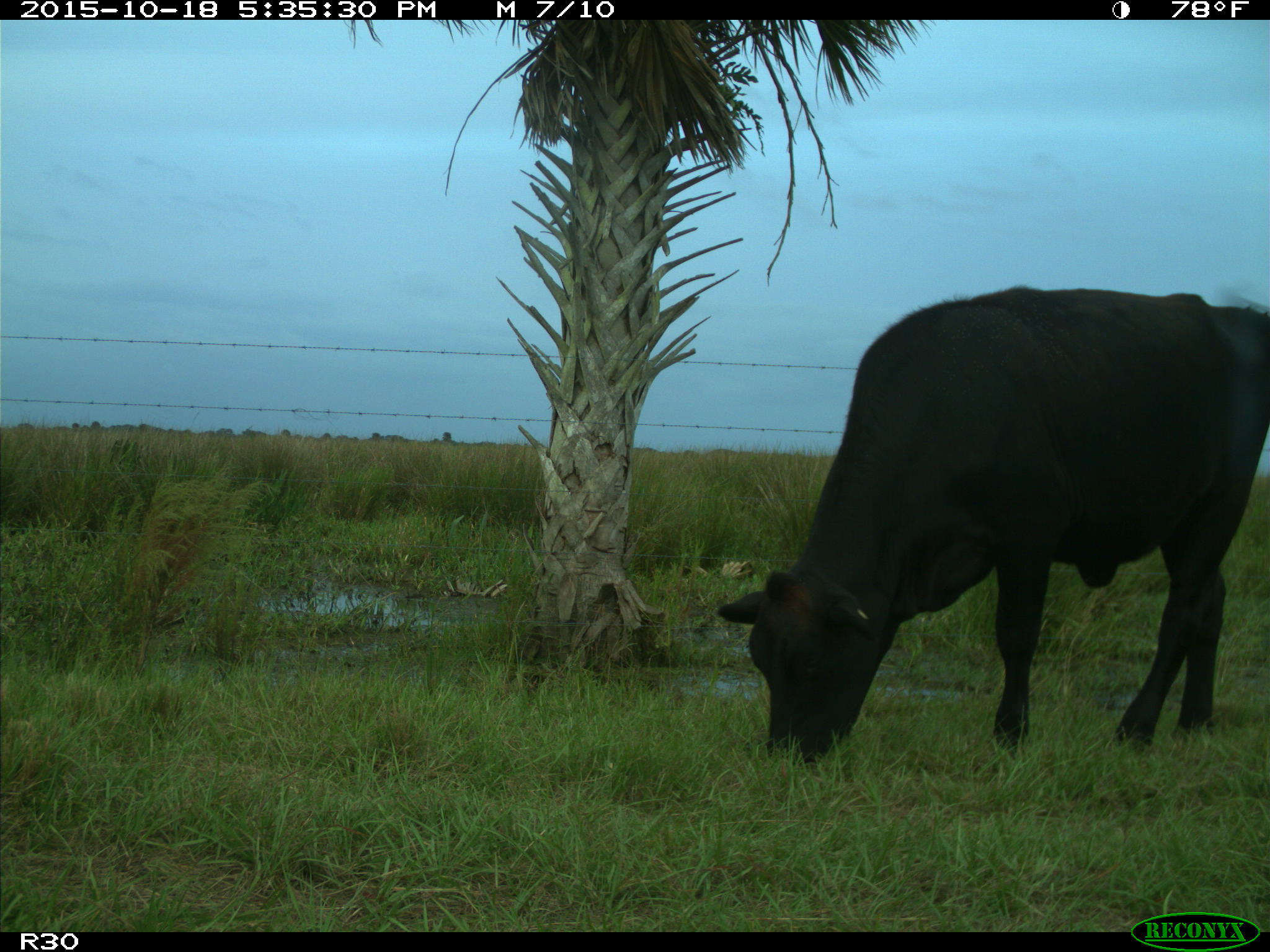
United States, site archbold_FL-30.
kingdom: Animalia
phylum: Chordata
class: Mammalia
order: Artiodactyla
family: Bovidae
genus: Bos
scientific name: Bos taurus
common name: domestic cow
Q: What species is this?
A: Bos taurus (domestic cow).